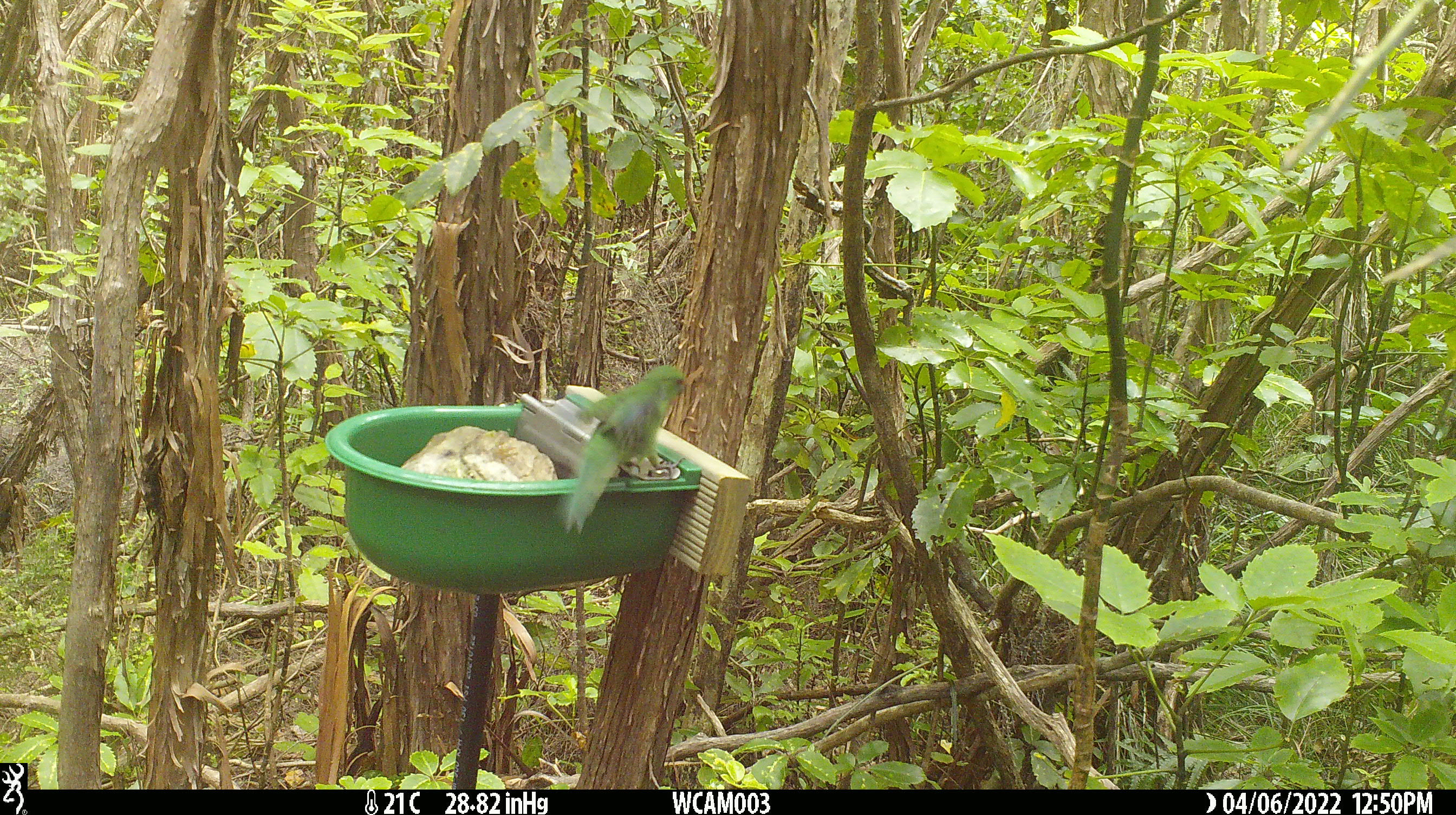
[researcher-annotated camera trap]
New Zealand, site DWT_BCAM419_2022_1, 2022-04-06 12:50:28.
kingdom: Animalia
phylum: Chordata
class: Aves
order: Psittaciformes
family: Psittaculidae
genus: Cyanoramphus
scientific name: Cyanoramphus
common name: parakeet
Parakeet (Cyanoramphus).